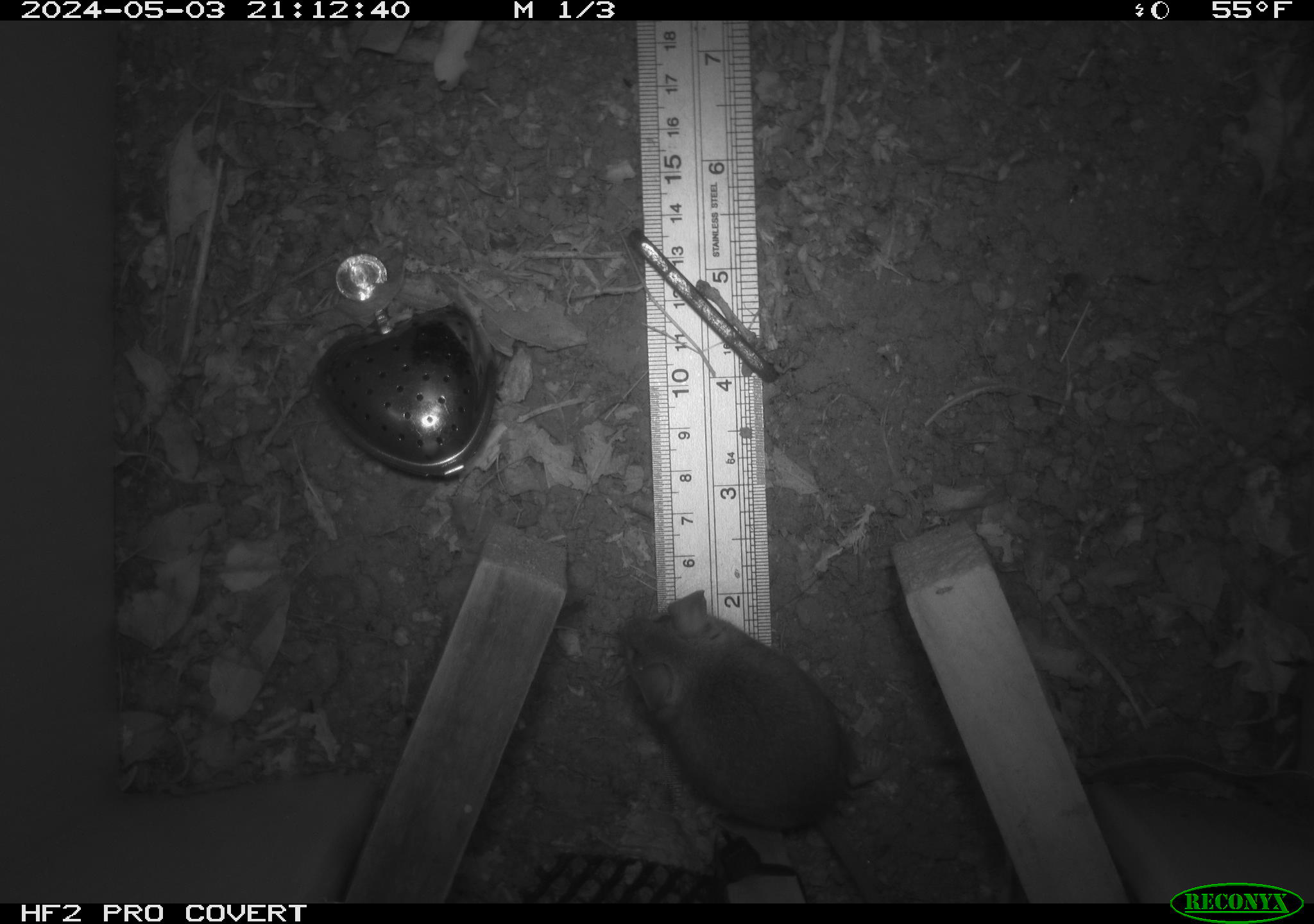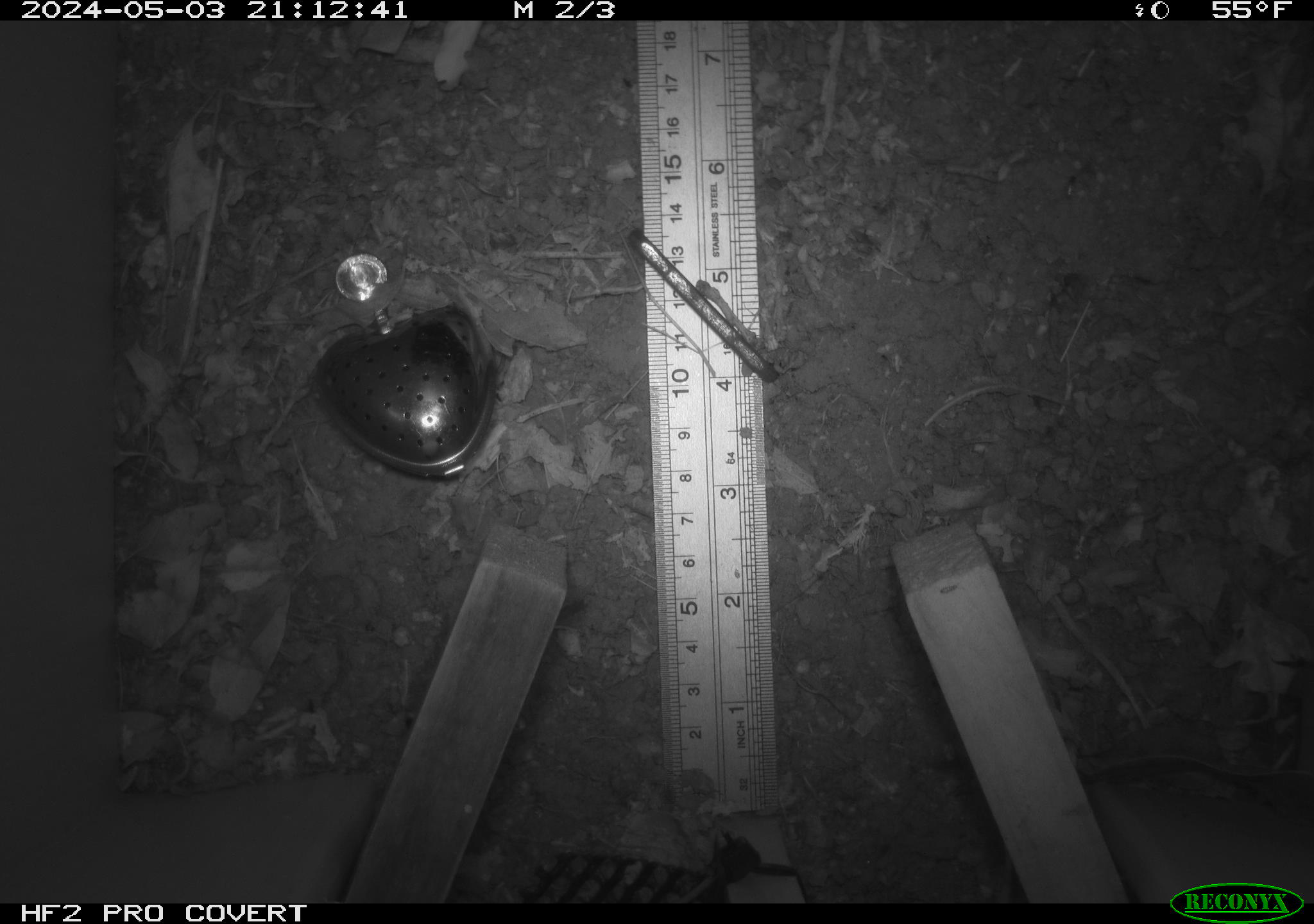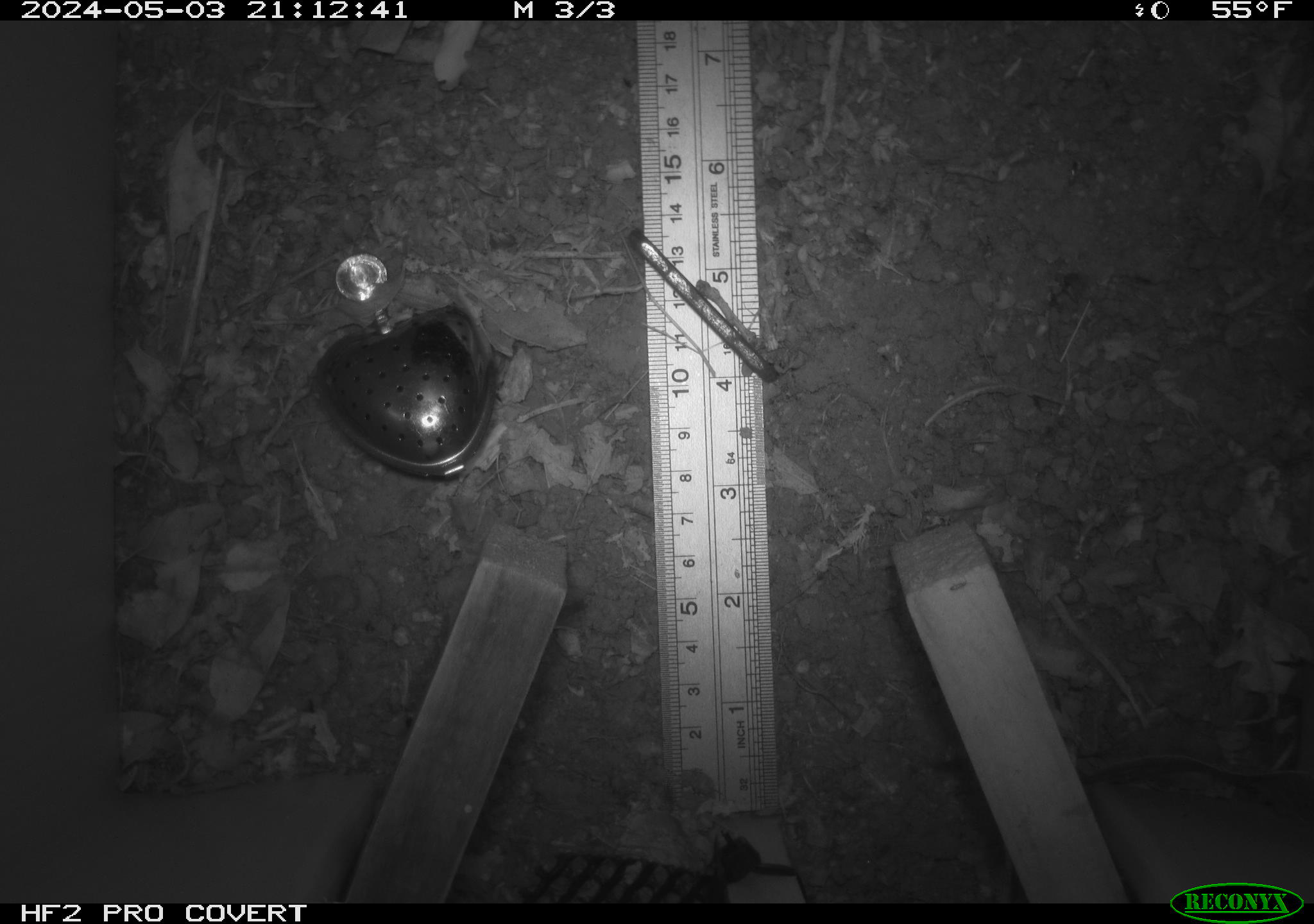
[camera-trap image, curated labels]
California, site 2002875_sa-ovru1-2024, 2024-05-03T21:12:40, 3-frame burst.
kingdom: Animalia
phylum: Chordata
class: Mammalia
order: Rodentia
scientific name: Rodentia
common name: rodent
Rodent (Rodentia).